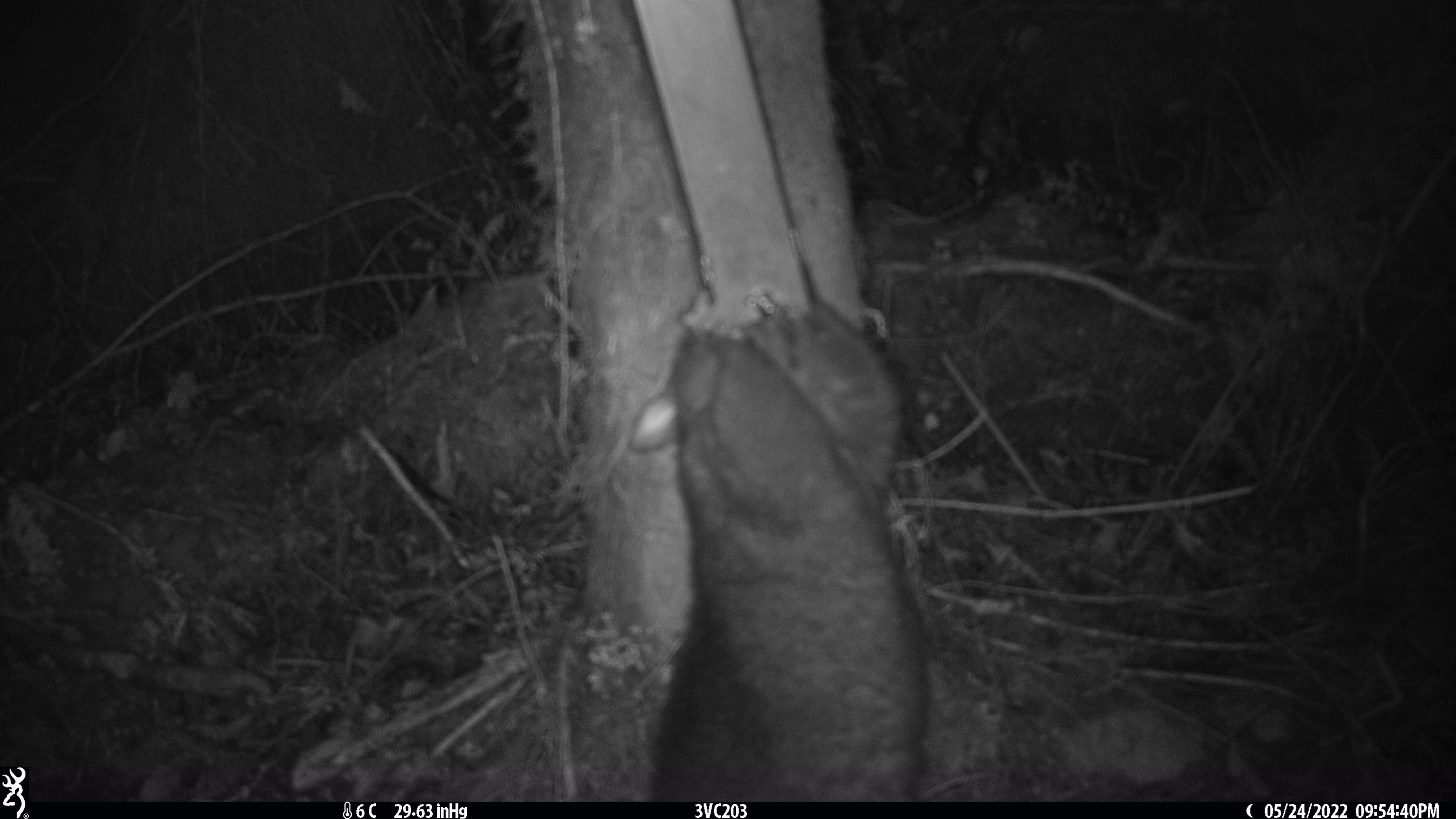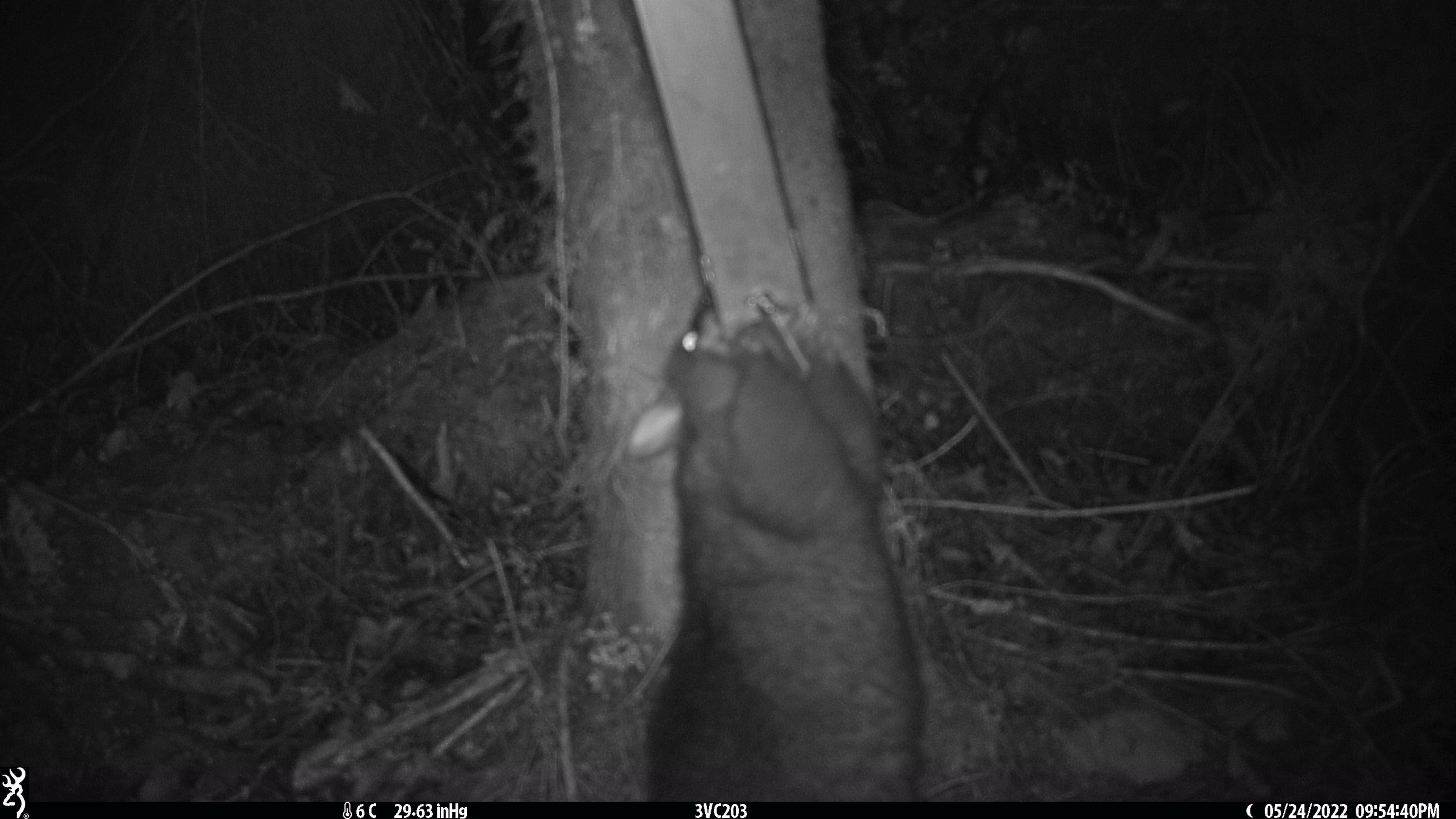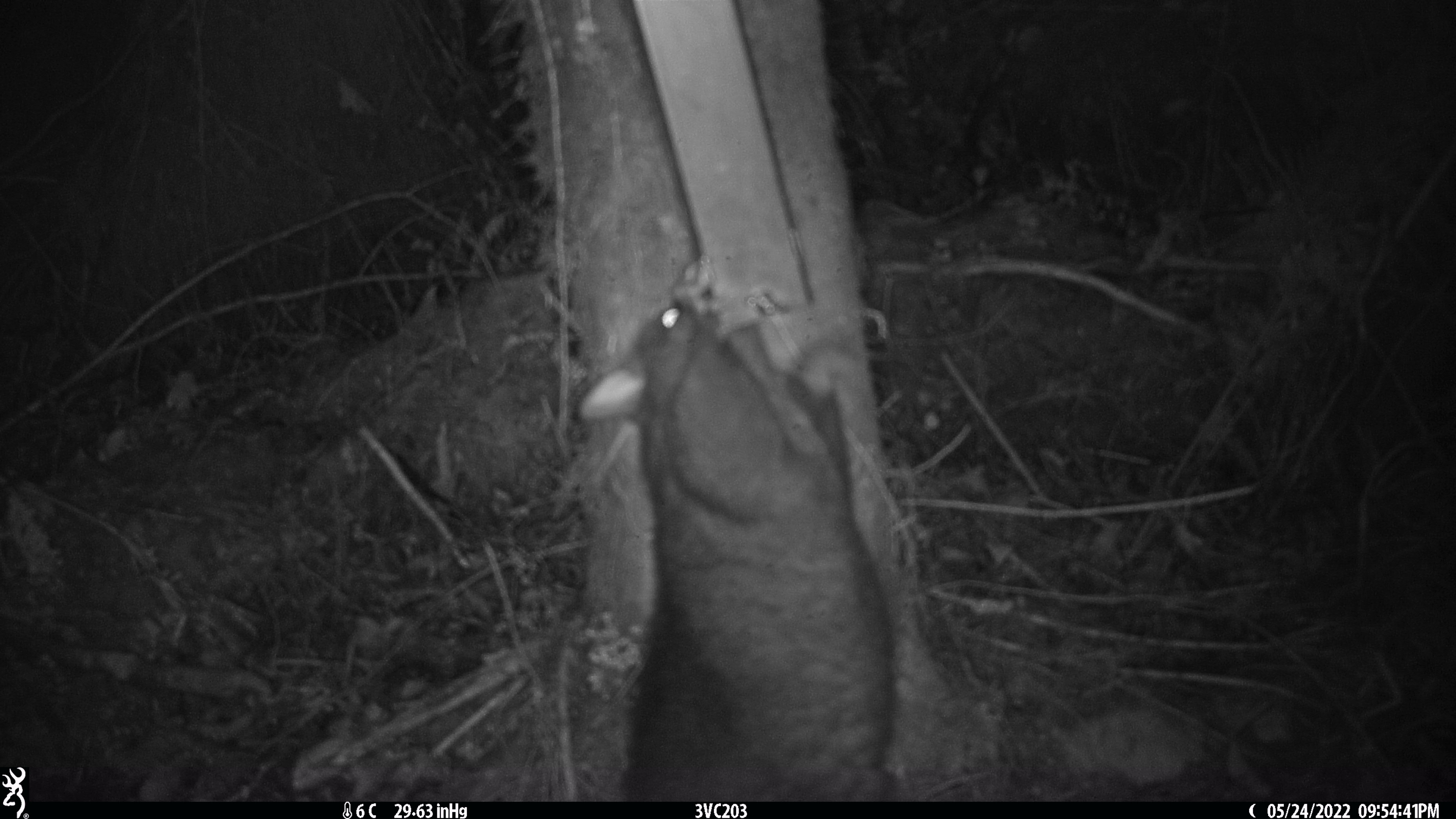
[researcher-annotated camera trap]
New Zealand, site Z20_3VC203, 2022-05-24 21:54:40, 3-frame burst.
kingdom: Animalia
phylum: Chordata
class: Mammalia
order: Diprotodontia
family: Phalangeridae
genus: Trichosurus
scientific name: Trichosurus vulpecula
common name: common brushtail possum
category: possum